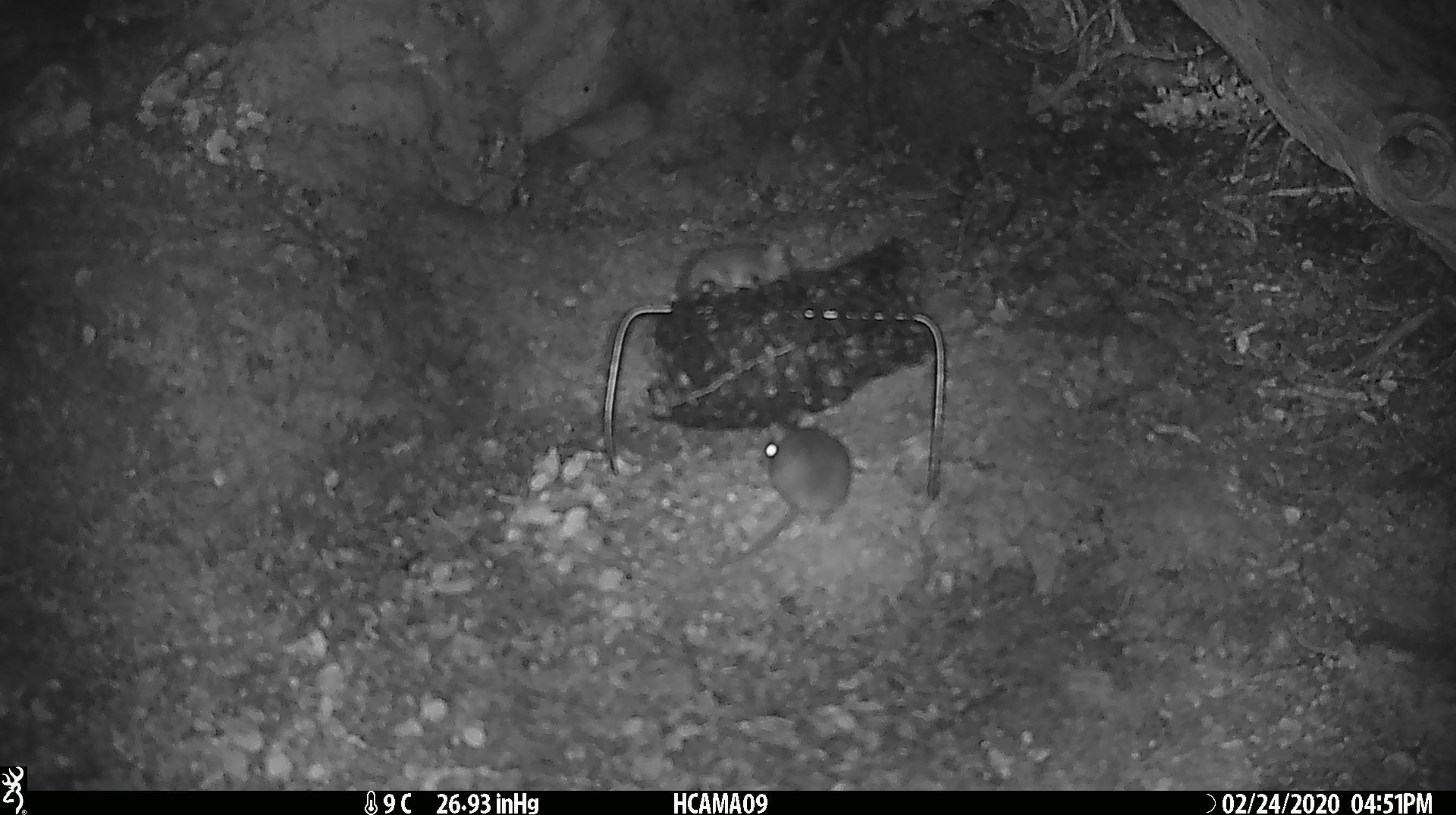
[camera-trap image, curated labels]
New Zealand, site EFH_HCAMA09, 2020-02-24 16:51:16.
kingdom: Animalia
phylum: Chordata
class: Mammalia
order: Rodentia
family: Muridae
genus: Mus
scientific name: Mus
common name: mouse